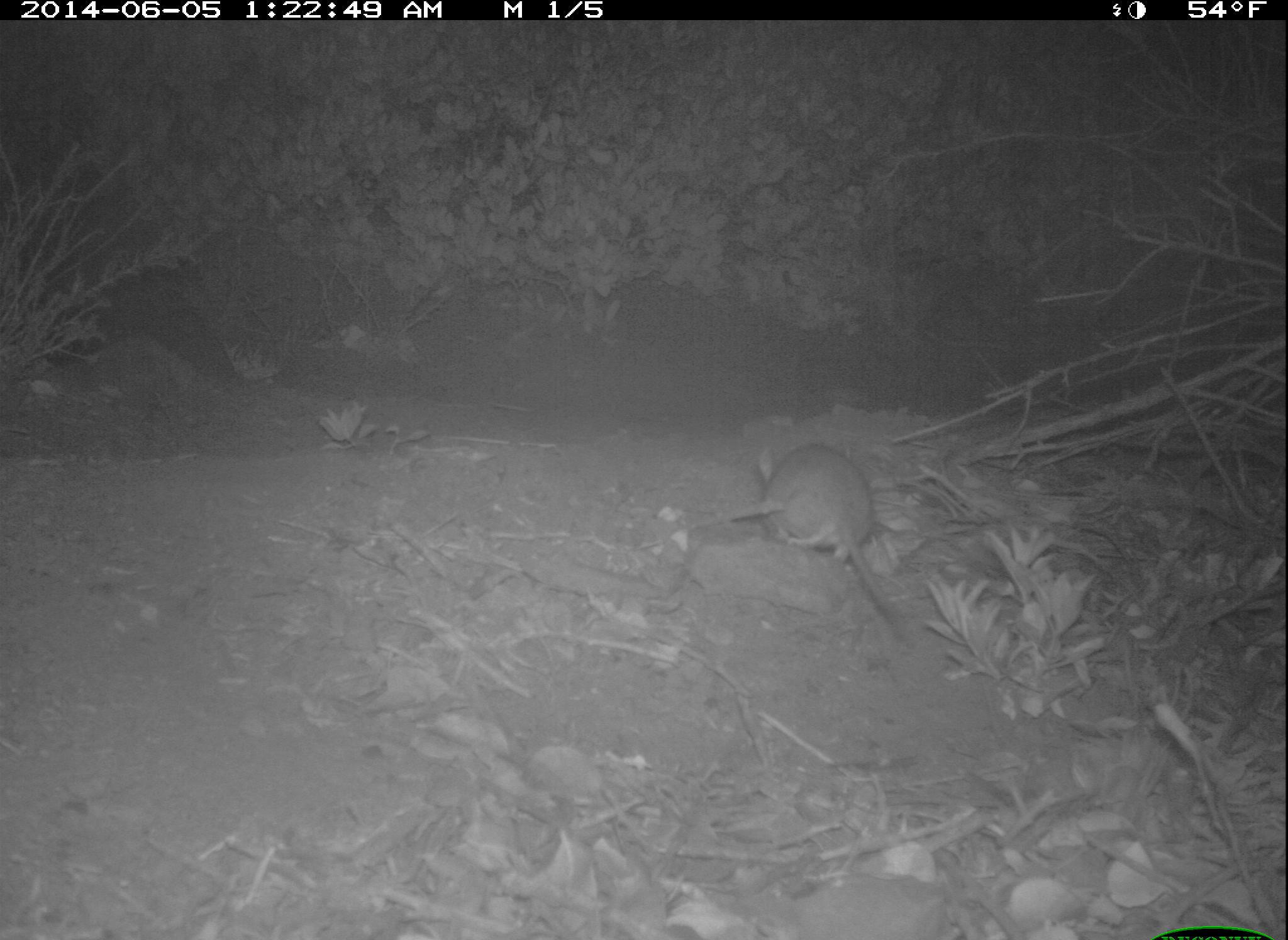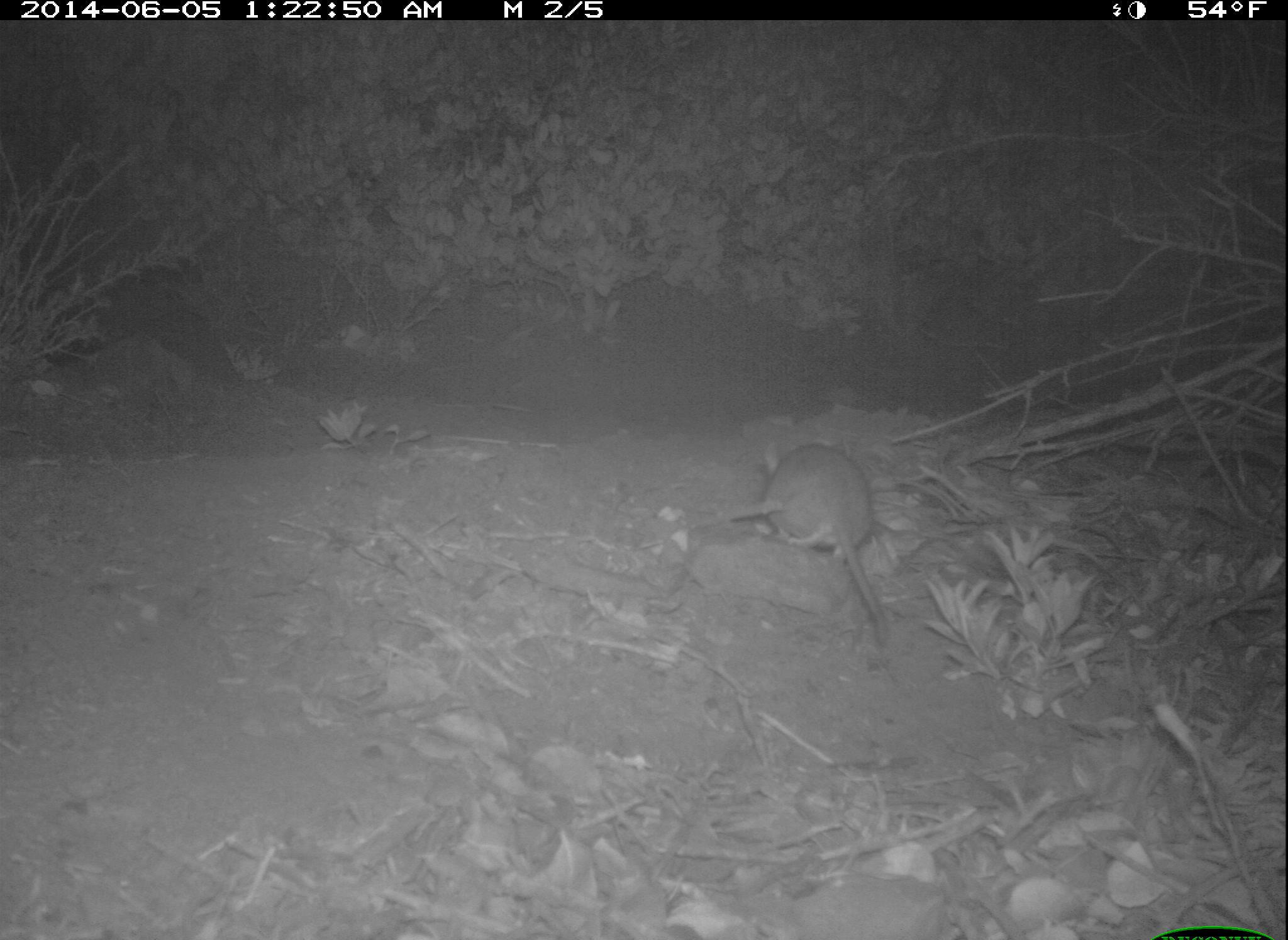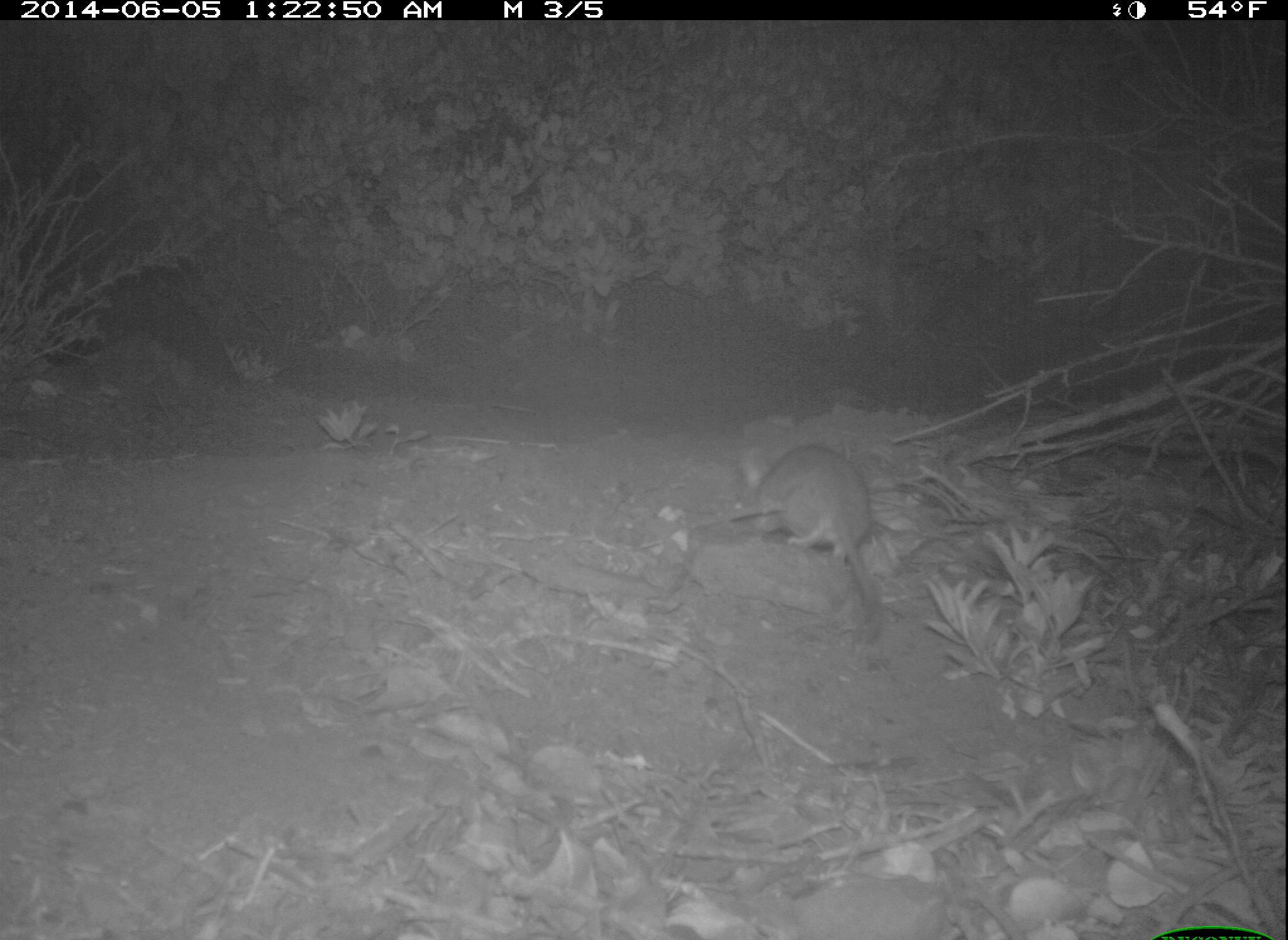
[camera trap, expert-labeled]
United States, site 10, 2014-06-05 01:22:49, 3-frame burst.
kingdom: Animalia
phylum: Chordata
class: Mammalia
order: Rodentia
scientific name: Rodentia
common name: rodent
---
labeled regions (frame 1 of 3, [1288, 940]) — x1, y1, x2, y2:
rodent: 754, 441, 921, 649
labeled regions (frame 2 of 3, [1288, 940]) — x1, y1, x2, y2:
rodent: 764, 439, 895, 644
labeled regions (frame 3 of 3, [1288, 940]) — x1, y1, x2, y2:
rodent: 739, 443, 884, 632